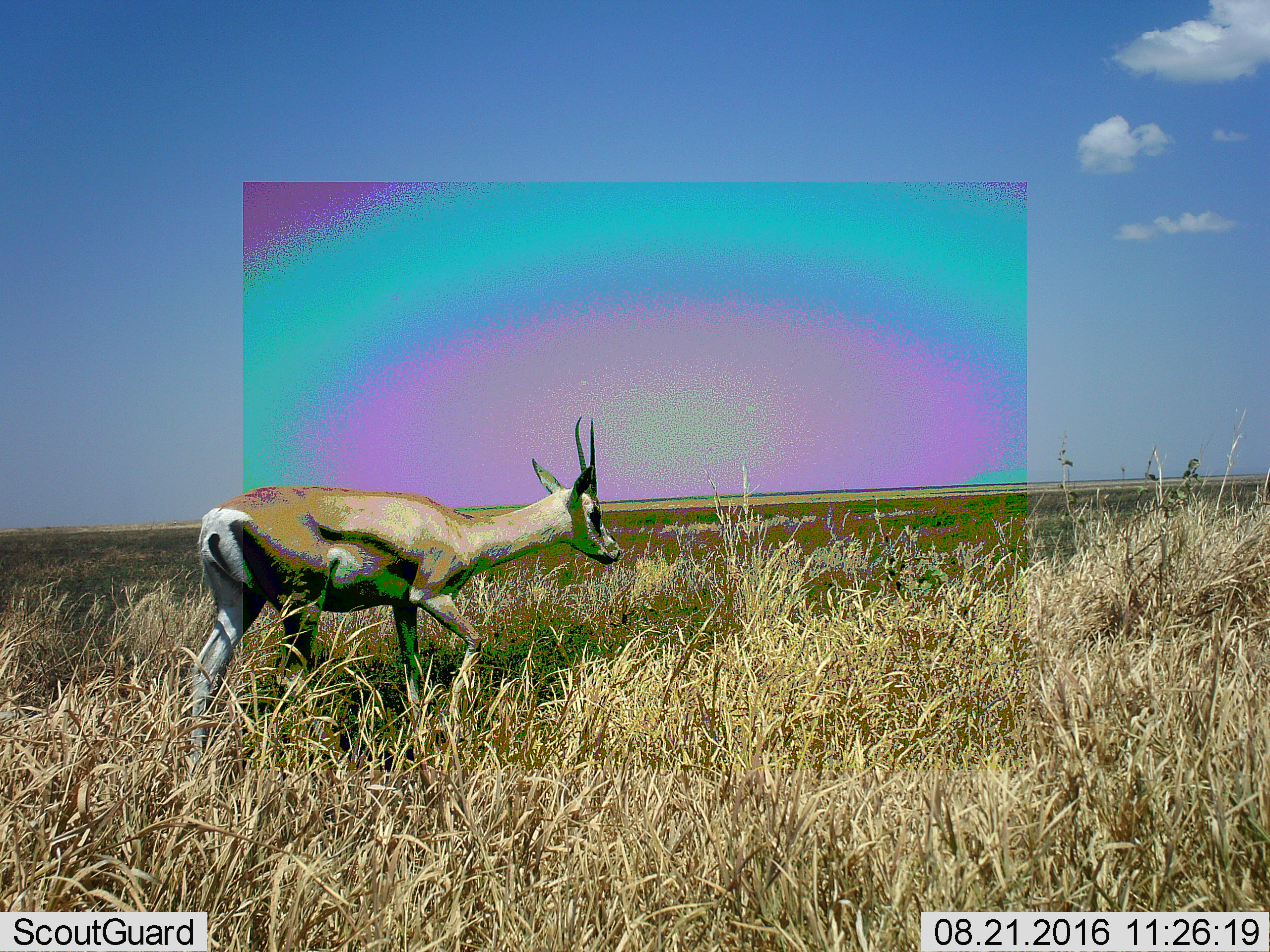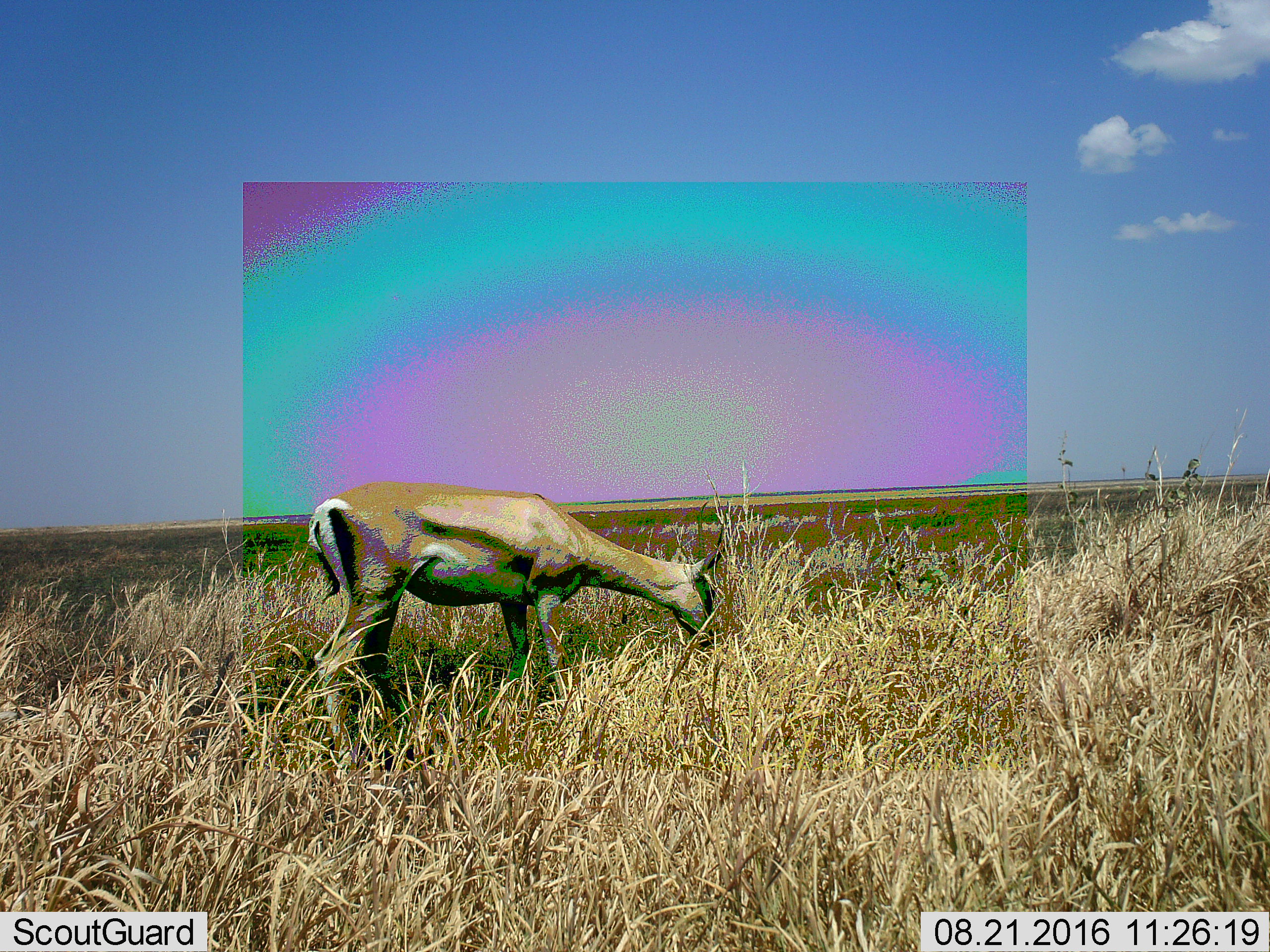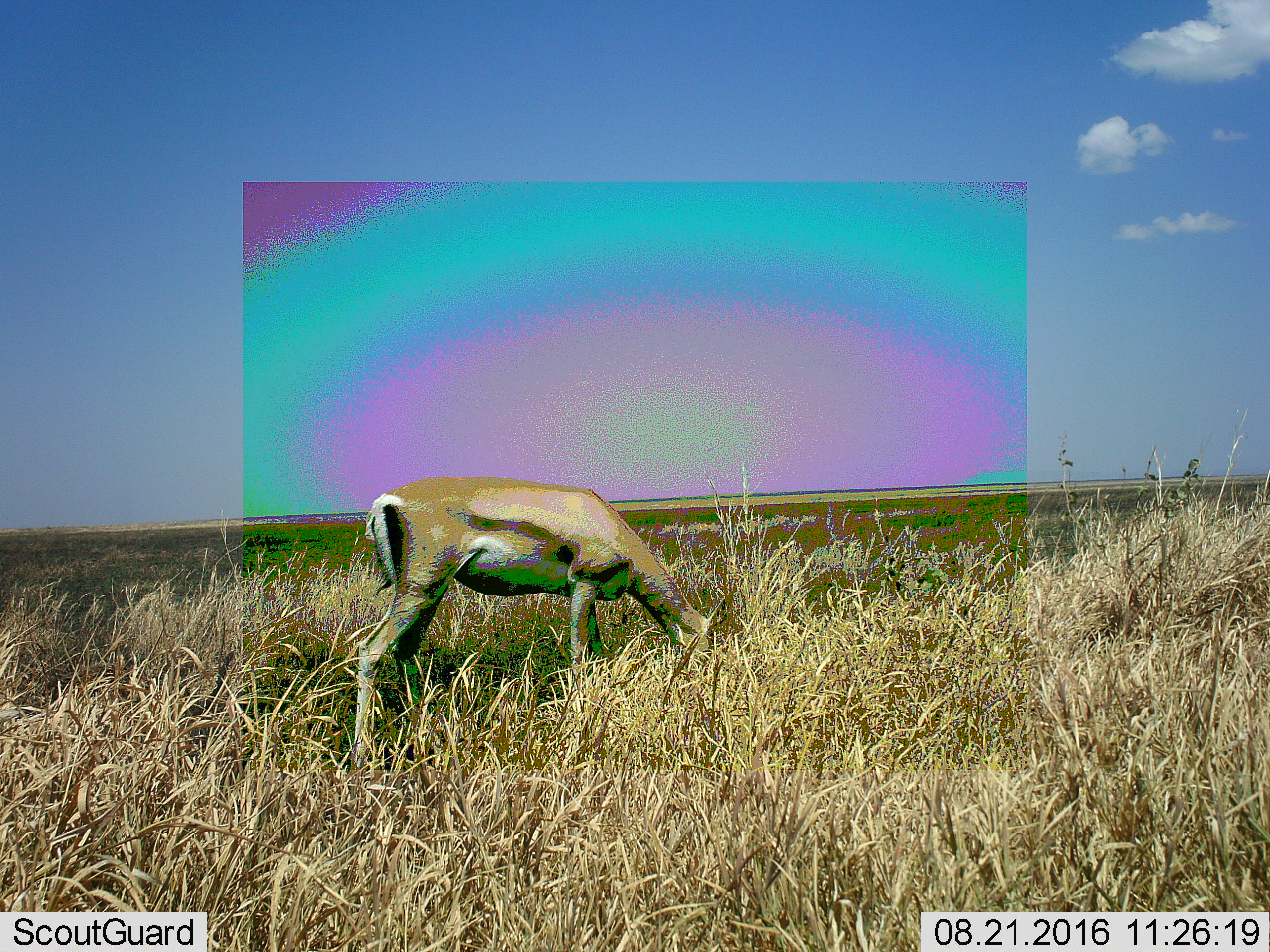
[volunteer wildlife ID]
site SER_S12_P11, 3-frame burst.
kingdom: Animalia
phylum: Chordata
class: Mammalia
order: Artiodactyla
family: Bovidae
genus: Eudorcas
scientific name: Eudorcas thomsonii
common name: thomson's gazelle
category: gazellethomsons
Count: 1.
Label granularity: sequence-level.